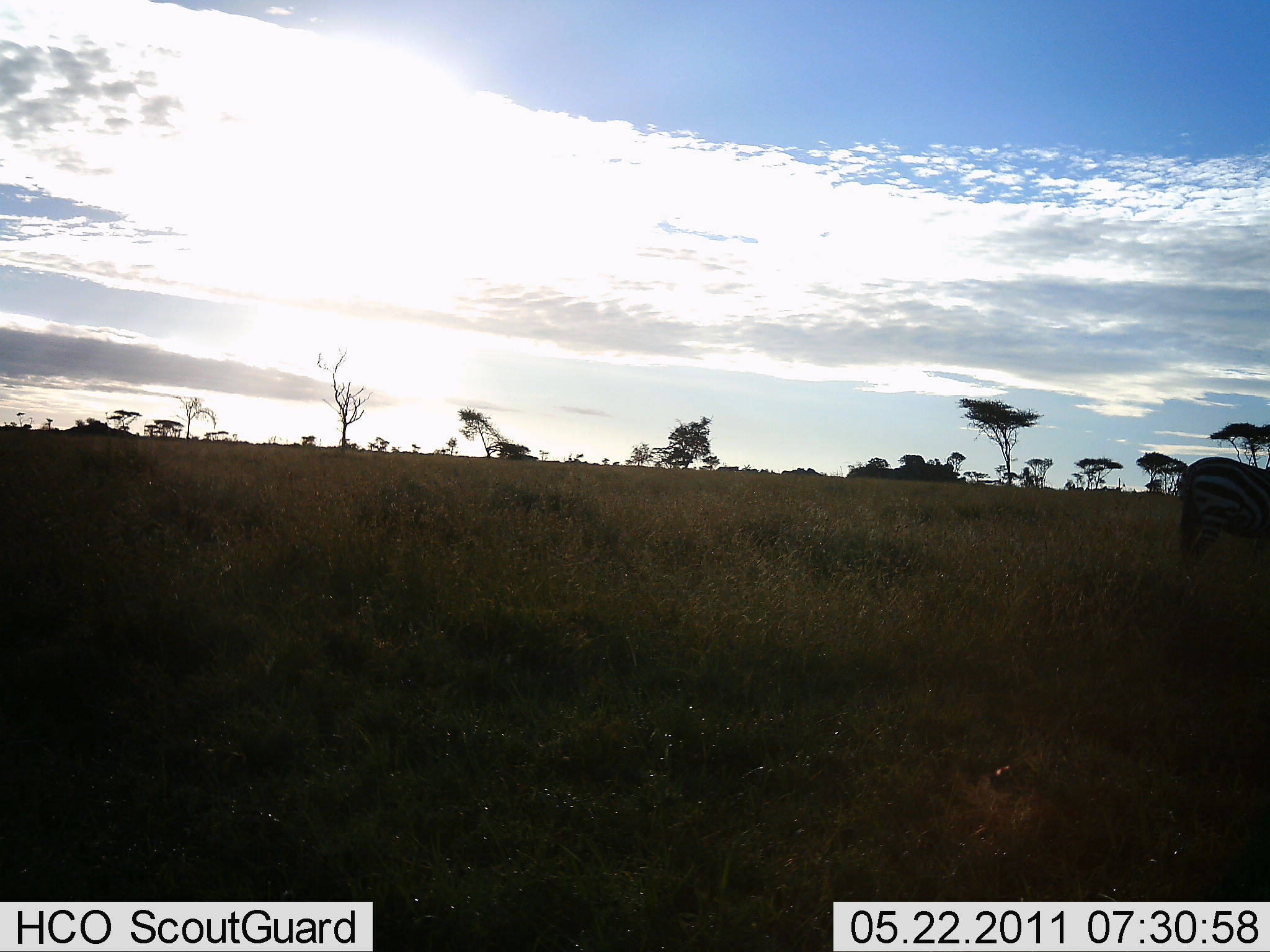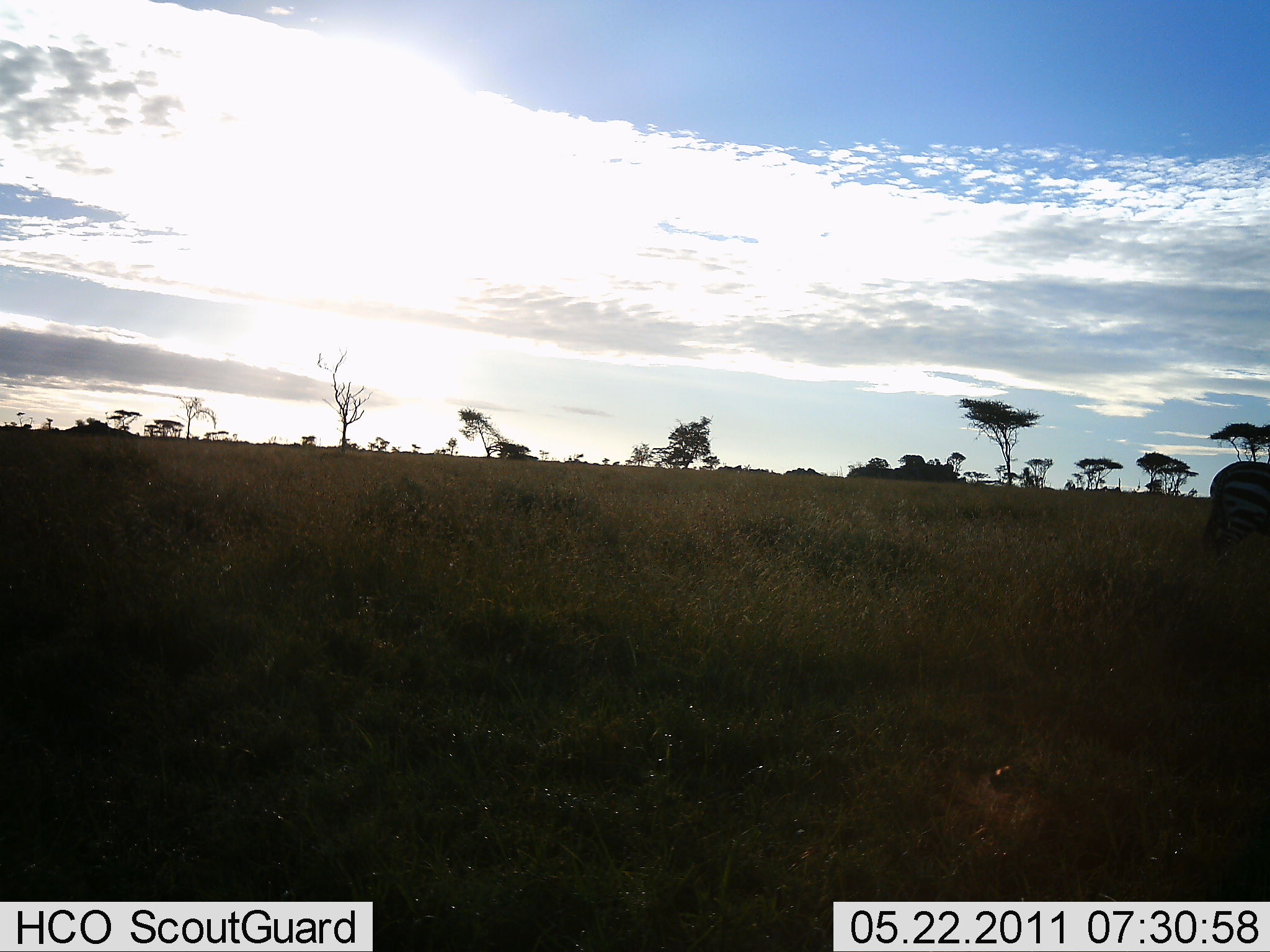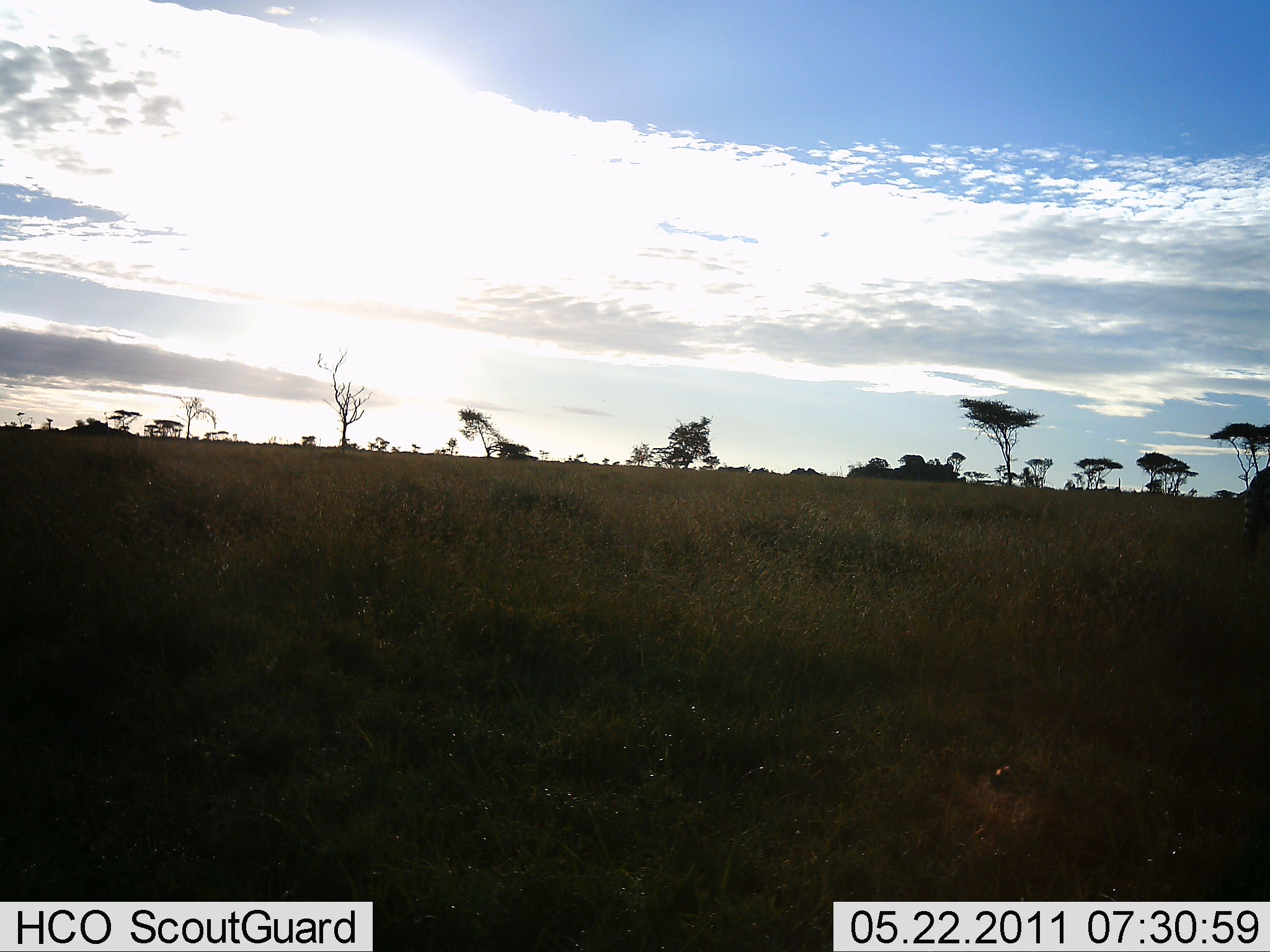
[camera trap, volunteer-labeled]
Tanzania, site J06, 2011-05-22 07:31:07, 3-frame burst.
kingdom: Animalia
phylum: Chordata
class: Mammalia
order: Perissodactyla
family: Equidae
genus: Equus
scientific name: Equus quagga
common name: plains zebra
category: zebra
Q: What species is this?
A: Zebra (plains zebra) (Equus quagga).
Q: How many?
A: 1.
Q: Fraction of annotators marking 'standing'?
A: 18%.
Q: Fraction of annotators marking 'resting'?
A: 0%.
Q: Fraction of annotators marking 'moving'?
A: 91%.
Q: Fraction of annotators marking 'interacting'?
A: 0%.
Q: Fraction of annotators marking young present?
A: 0%.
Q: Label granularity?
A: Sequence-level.